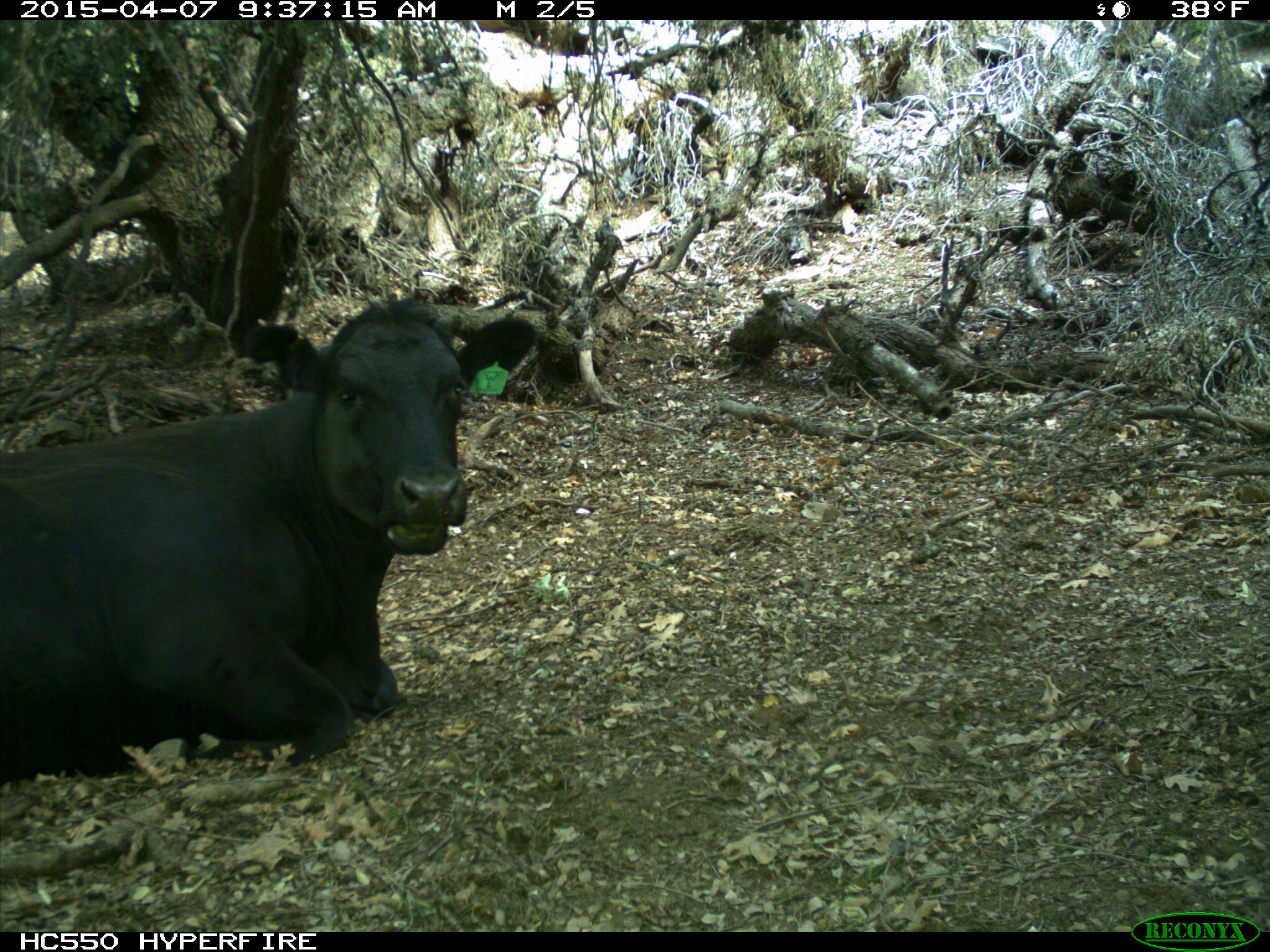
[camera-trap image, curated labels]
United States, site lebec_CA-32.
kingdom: Animalia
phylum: Chordata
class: Mammalia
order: Artiodactyla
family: Bovidae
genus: Bos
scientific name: Bos taurus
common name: domestic cow